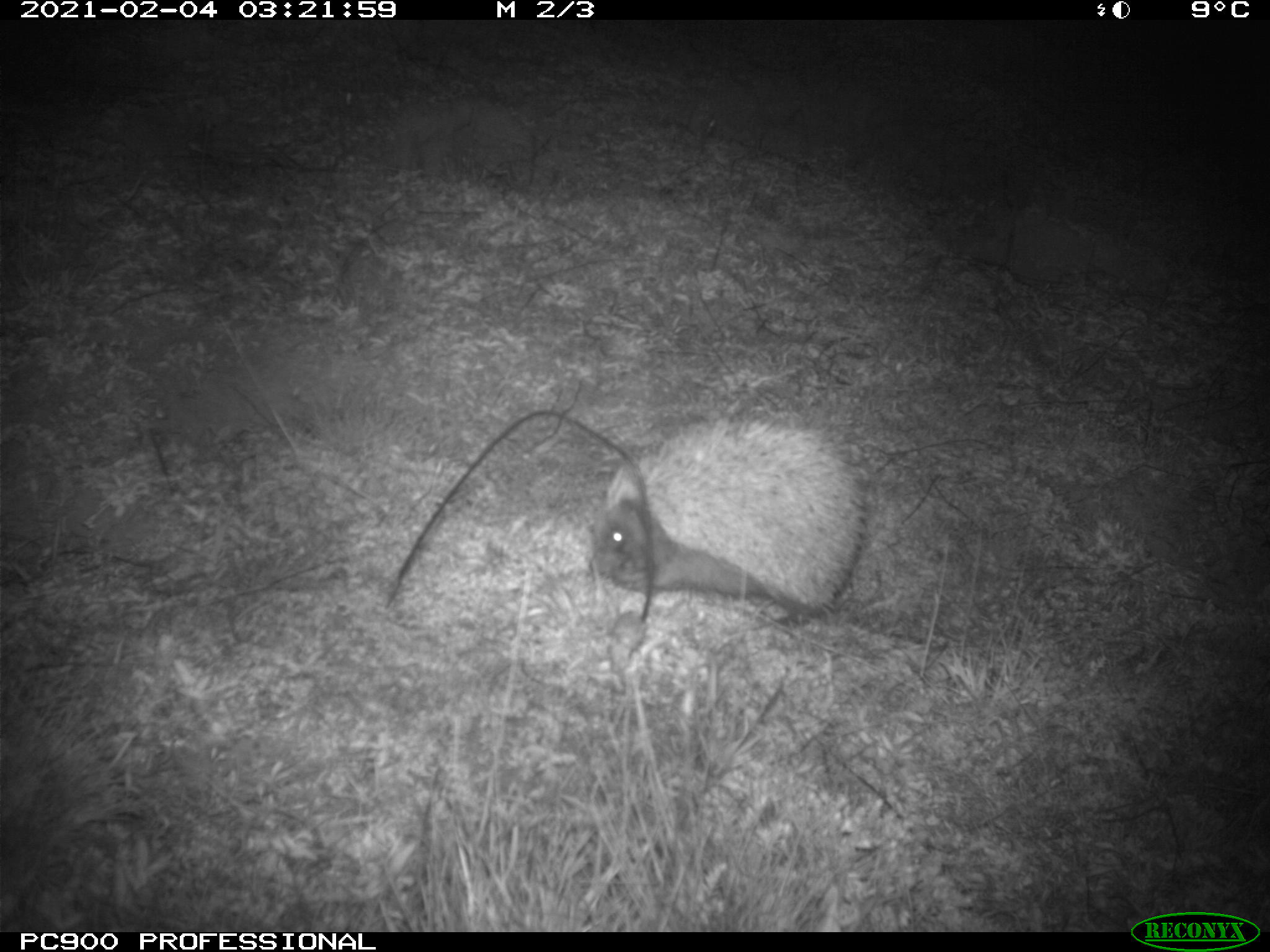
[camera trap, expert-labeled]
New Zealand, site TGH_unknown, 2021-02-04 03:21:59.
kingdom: Animalia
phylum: Chordata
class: Mammalia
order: Eulipotyphla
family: Erinaceidae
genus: Erinaceus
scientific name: Erinaceus europaeus europaeus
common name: european hedgehog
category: hedgehog